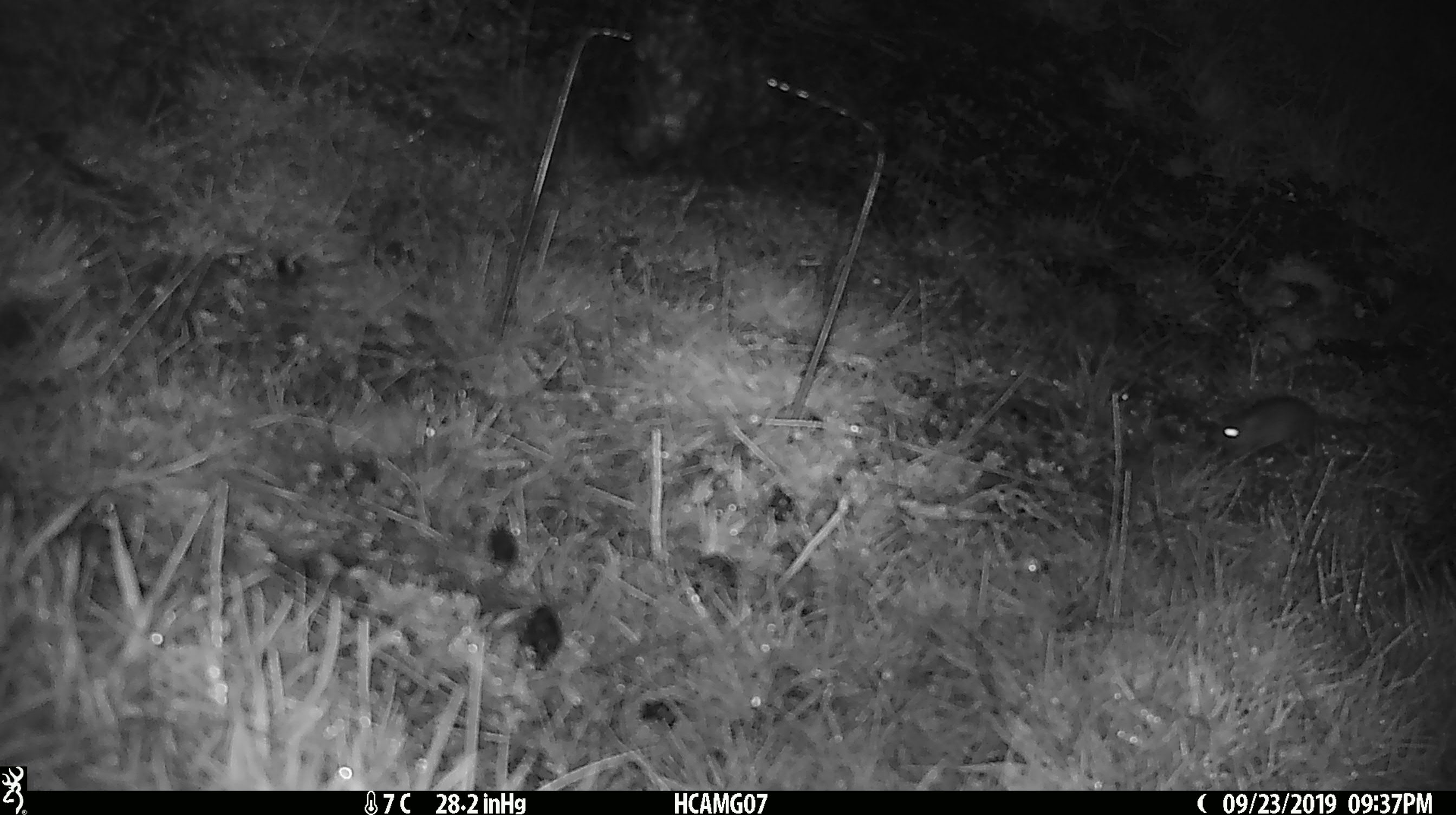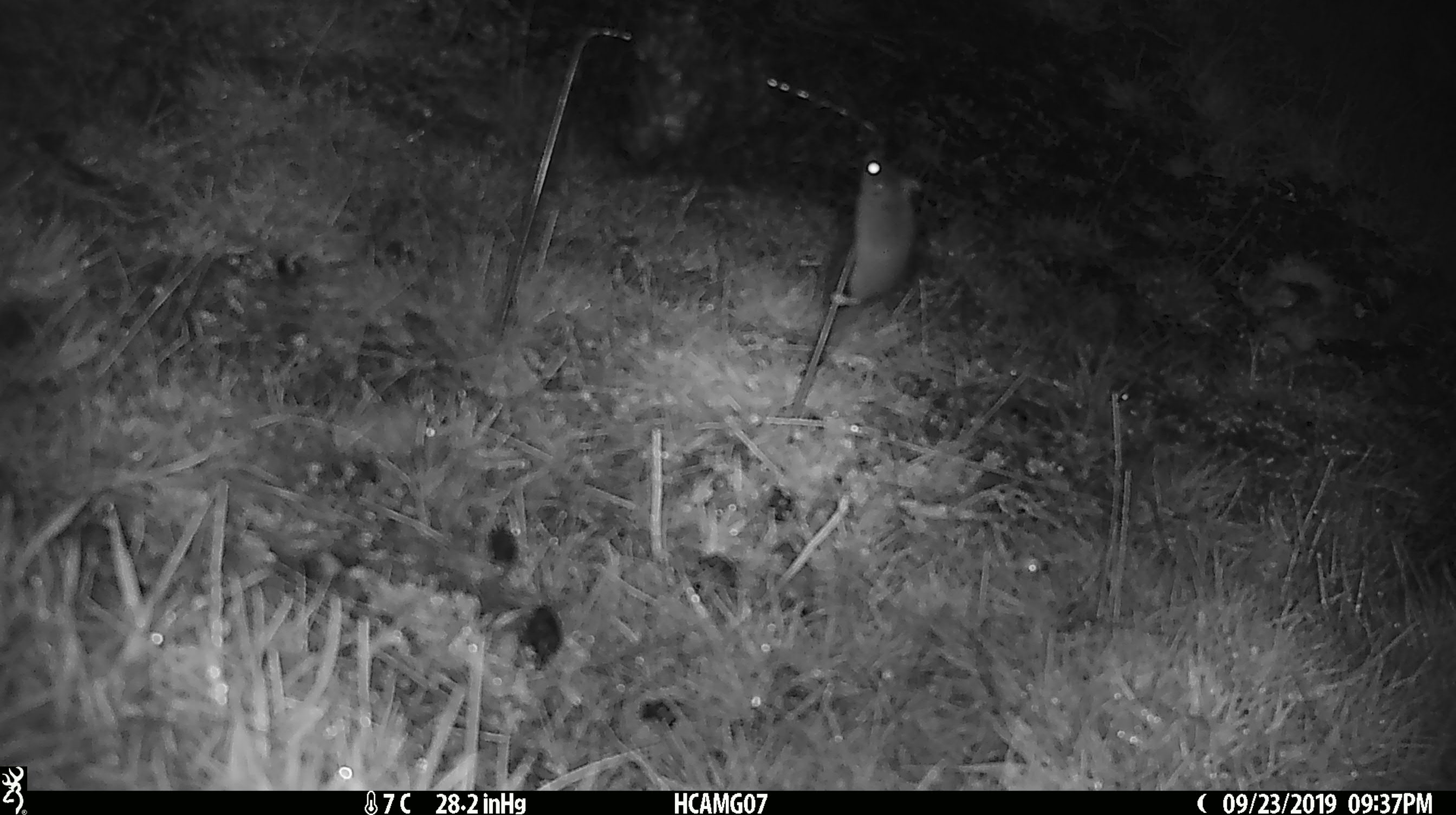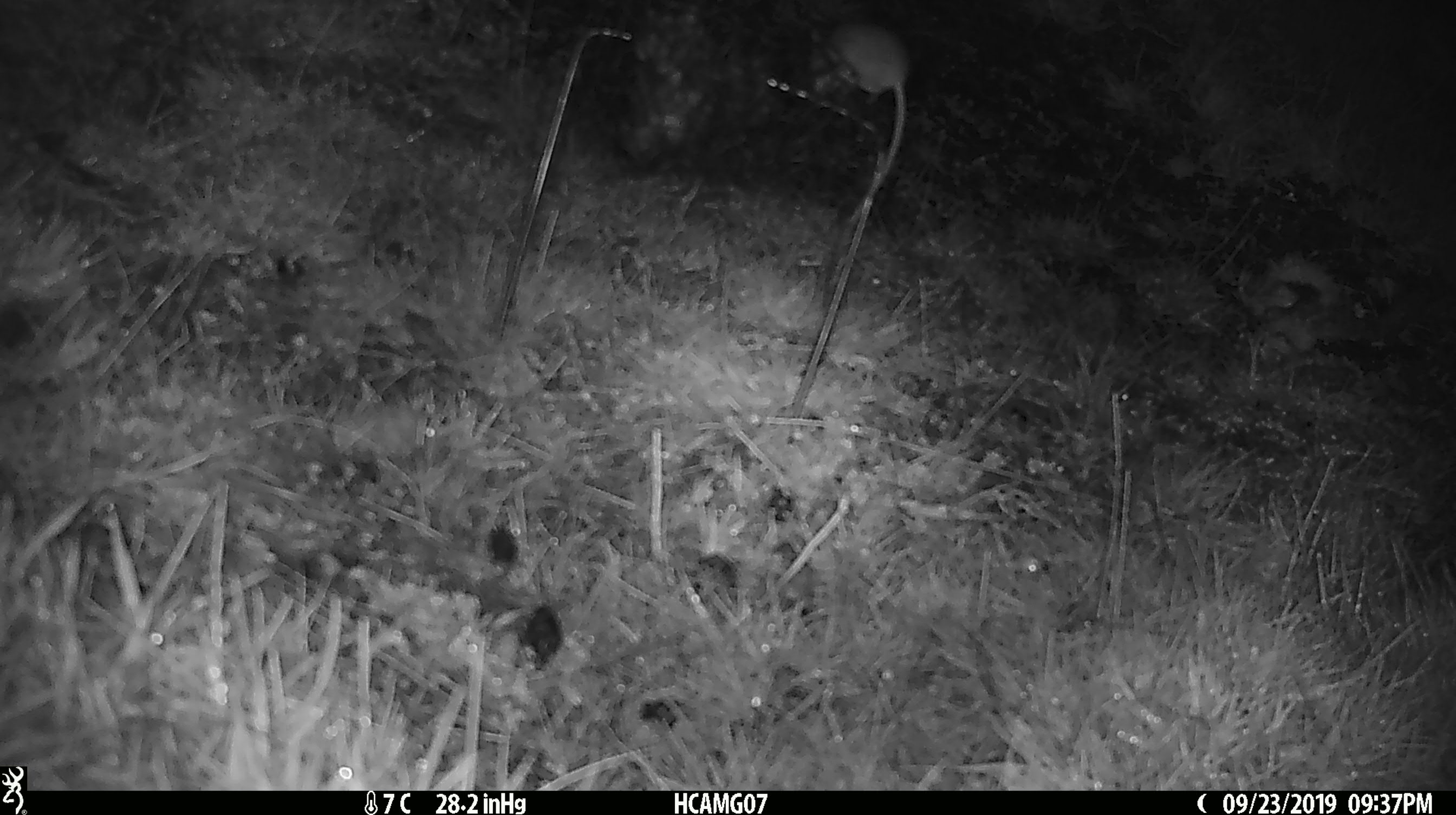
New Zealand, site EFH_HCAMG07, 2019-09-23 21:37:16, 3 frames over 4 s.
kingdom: Animalia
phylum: Chordata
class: Mammalia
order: Rodentia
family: Muridae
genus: Mus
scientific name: Mus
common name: mouse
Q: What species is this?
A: Mouse (Mus).